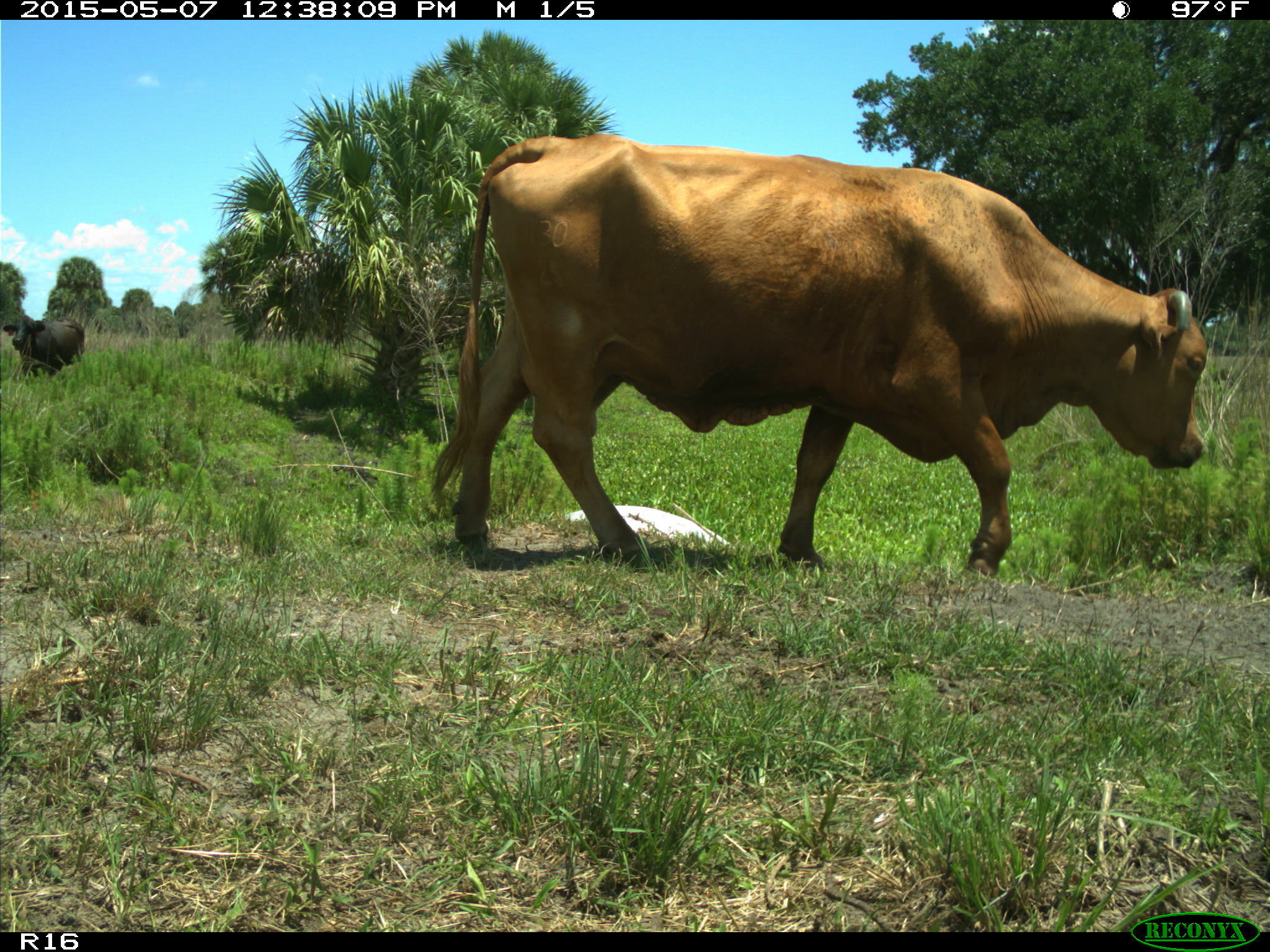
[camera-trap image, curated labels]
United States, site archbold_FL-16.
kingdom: Animalia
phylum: Chordata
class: Mammalia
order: Artiodactyla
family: Bovidae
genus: Bos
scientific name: Bos taurus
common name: domestic cow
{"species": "Bos taurus (domestic cow)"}